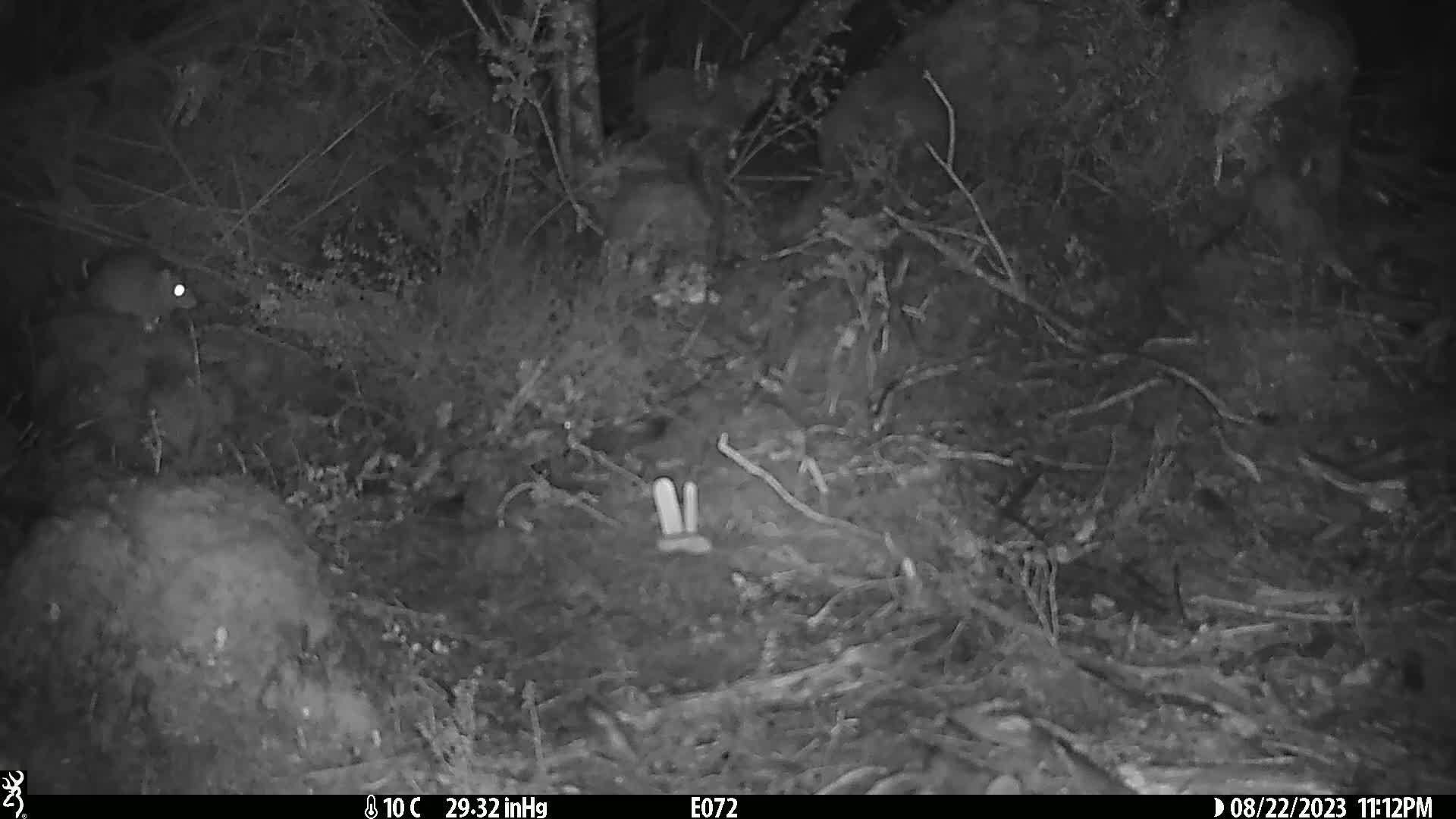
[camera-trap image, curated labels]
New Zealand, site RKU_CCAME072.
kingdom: Animalia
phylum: Chordata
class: Mammalia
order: Rodentia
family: Muridae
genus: Rattus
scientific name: Rattus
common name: rat